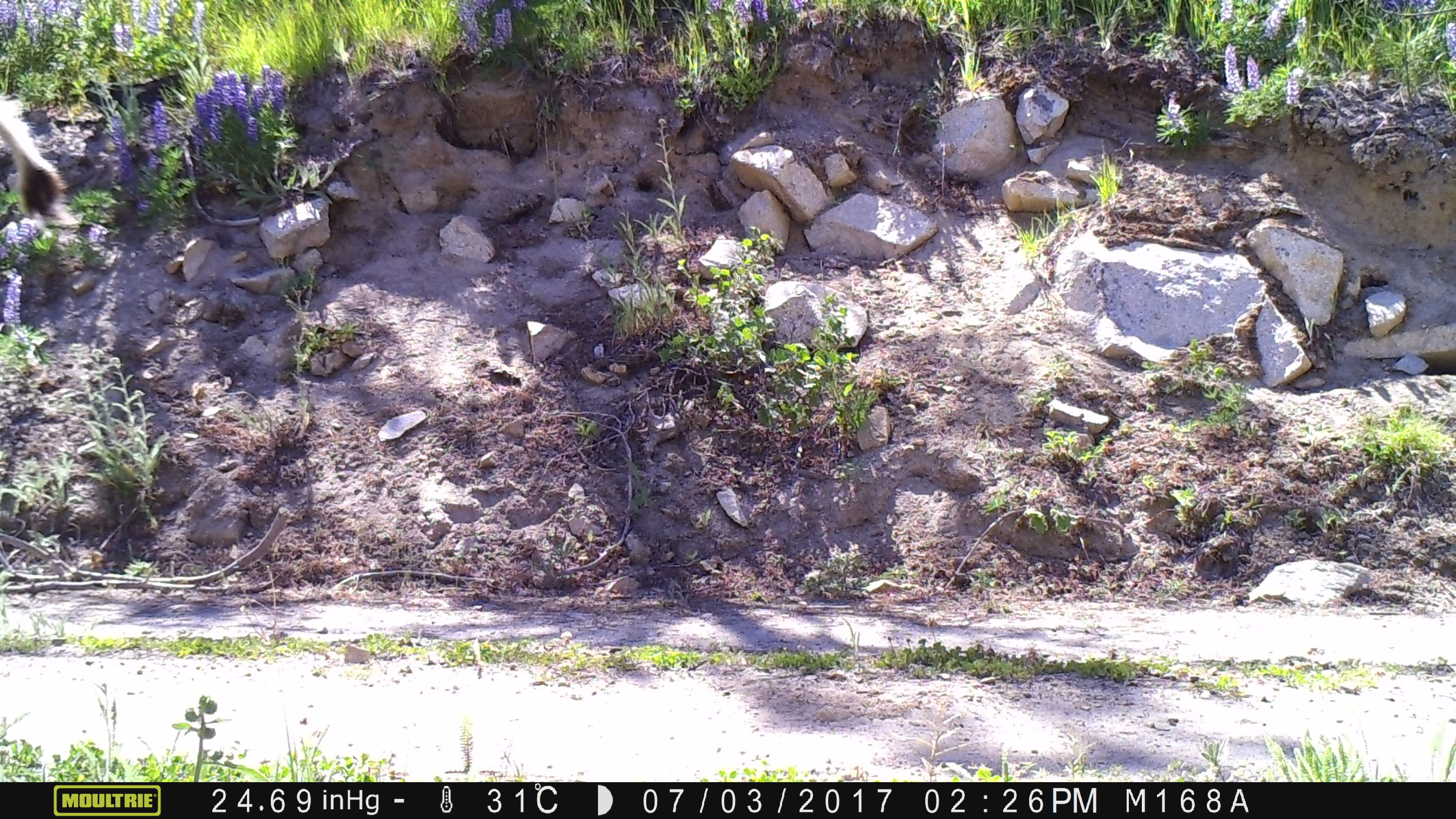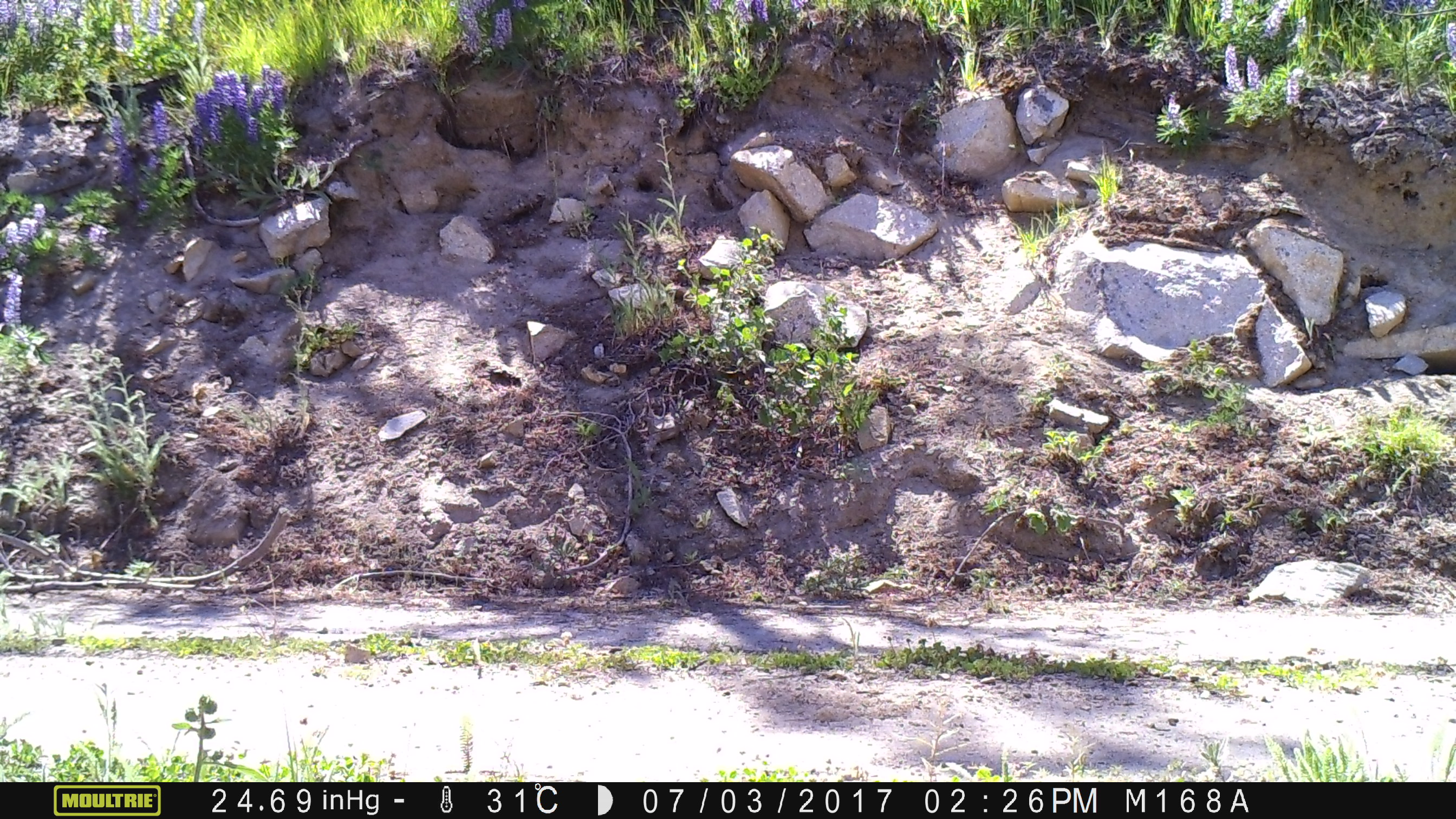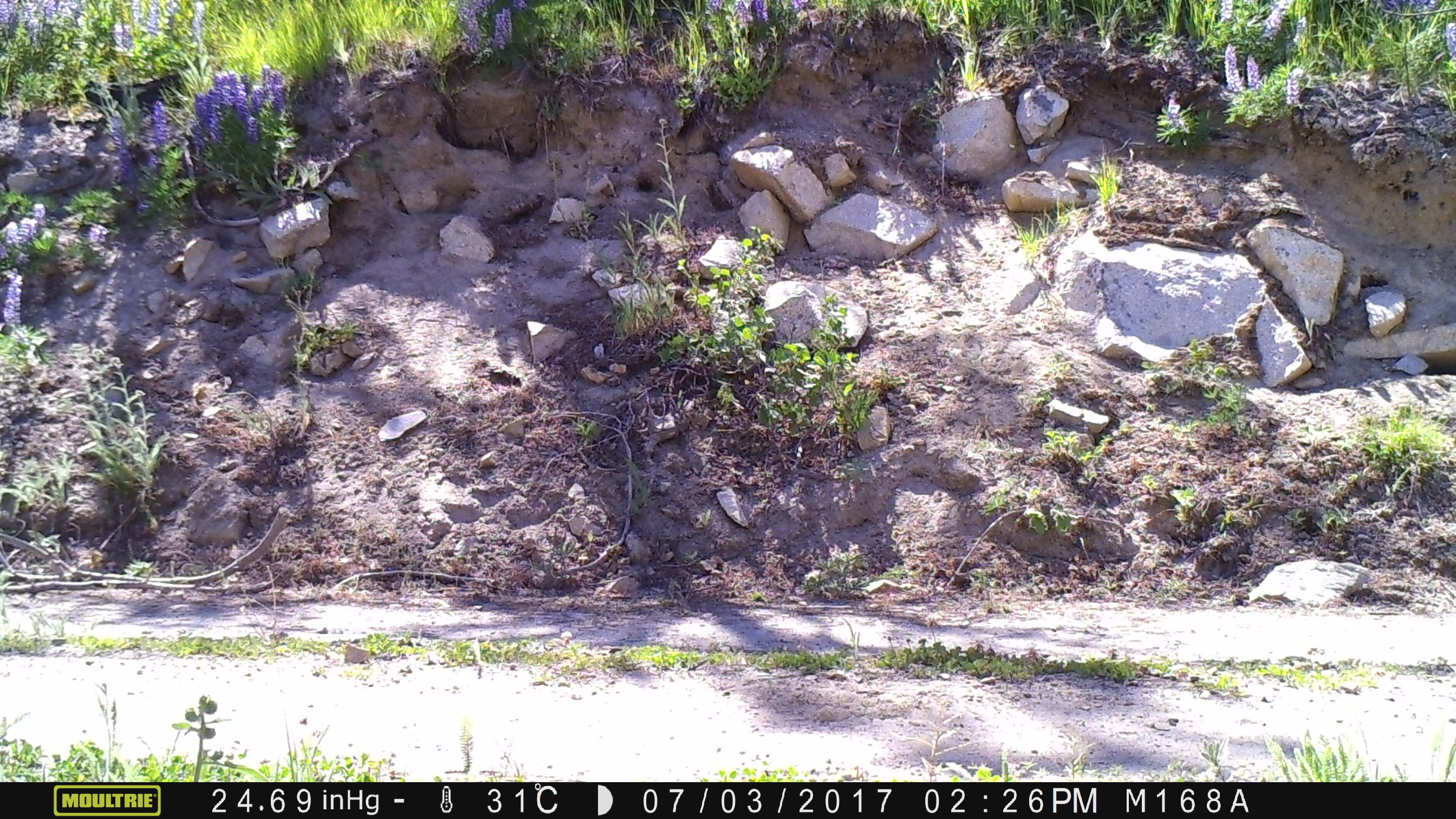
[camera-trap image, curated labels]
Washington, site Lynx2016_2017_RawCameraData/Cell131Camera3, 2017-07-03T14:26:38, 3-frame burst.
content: unidentified animal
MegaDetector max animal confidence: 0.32